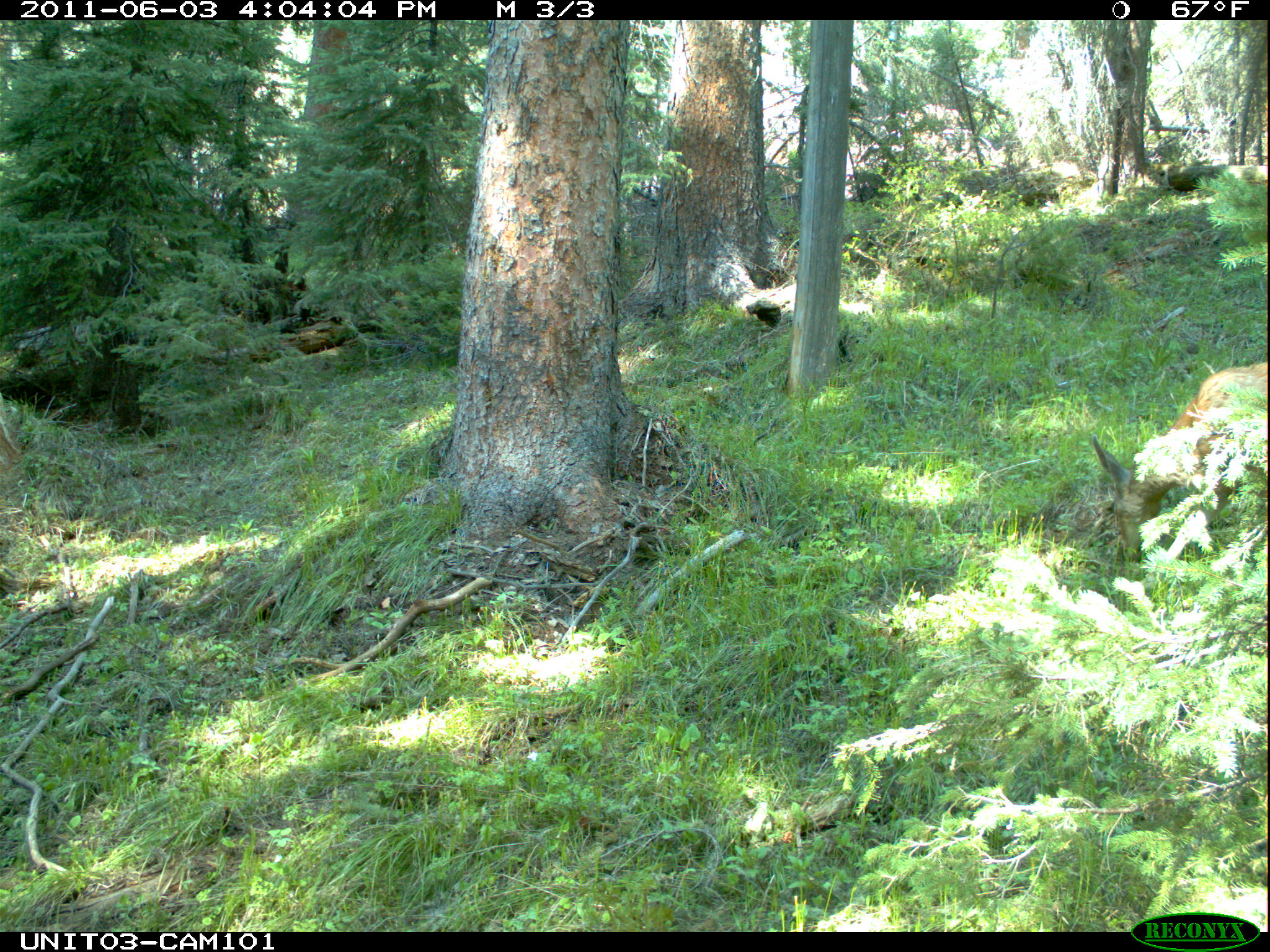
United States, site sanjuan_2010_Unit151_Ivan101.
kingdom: Animalia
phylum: Chordata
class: Mammalia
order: Artiodactyla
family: Cervidae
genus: Odocoileus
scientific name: Odocoileus hemionus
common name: mule deer